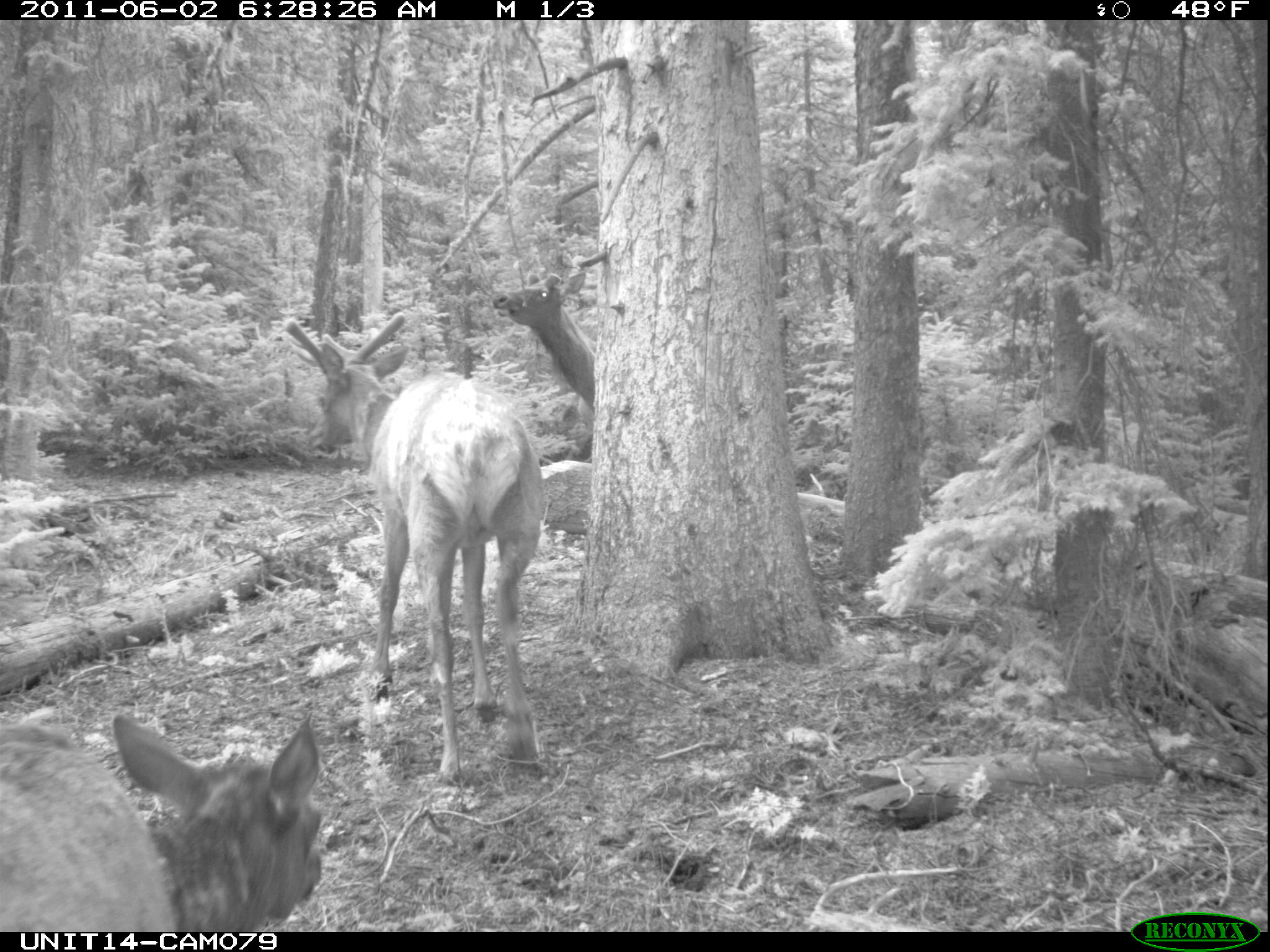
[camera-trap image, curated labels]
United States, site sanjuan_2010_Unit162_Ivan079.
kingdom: Animalia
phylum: Chordata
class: Mammalia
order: Artiodactyla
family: Cervidae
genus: Cervus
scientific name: Cervus elaphus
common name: red deer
Cervus elaphus (red deer).